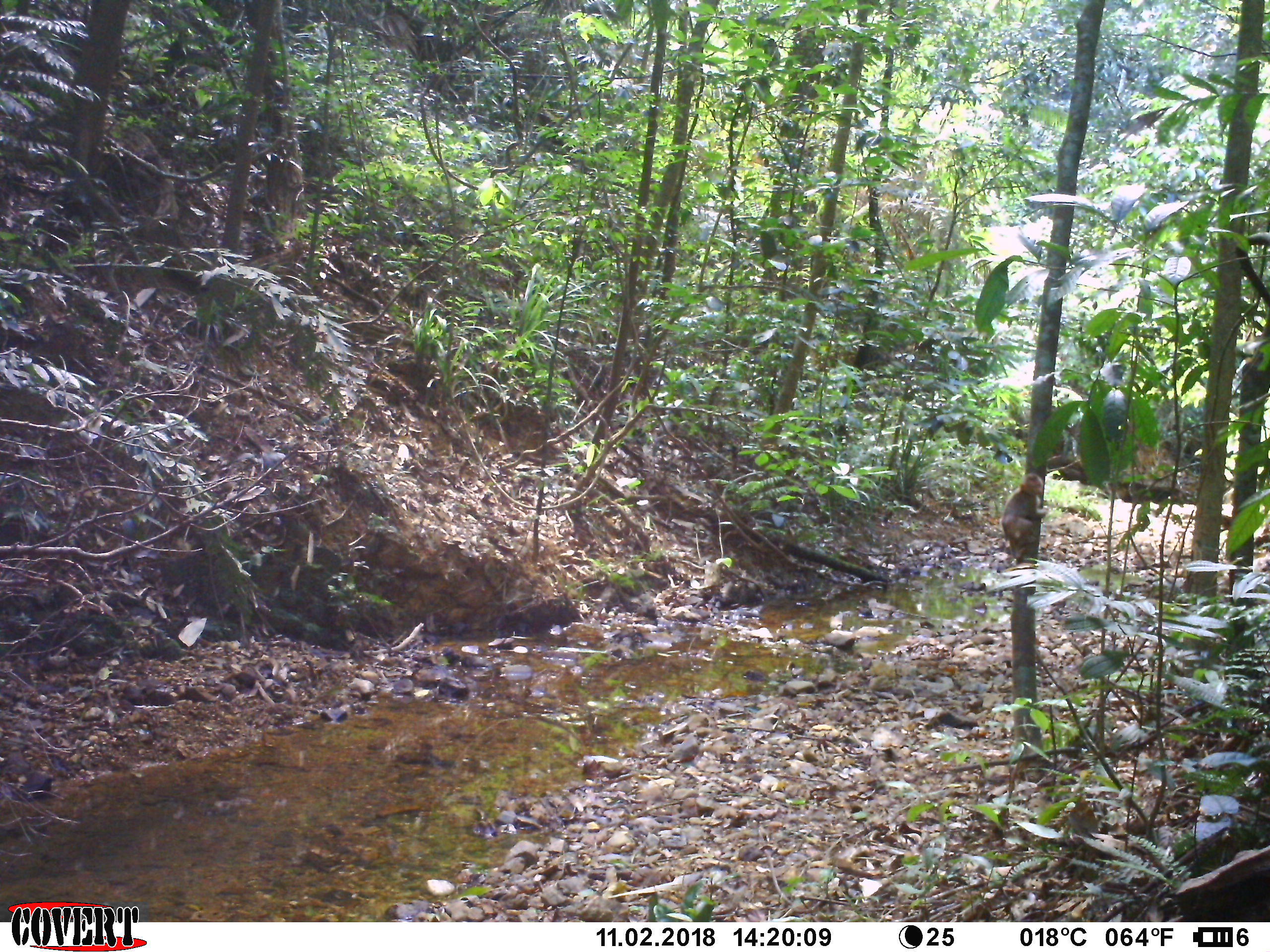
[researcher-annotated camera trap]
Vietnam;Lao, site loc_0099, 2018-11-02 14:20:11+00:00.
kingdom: Animalia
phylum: Chordata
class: Mammalia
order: Primates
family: Cercopithecidae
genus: Macaca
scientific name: Macaca nemestrina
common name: pig-tailed macaque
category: pig tailed macaque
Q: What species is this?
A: Pig tailed macaque (pig-tailed macaque) (Macaca nemestrina).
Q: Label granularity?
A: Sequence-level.